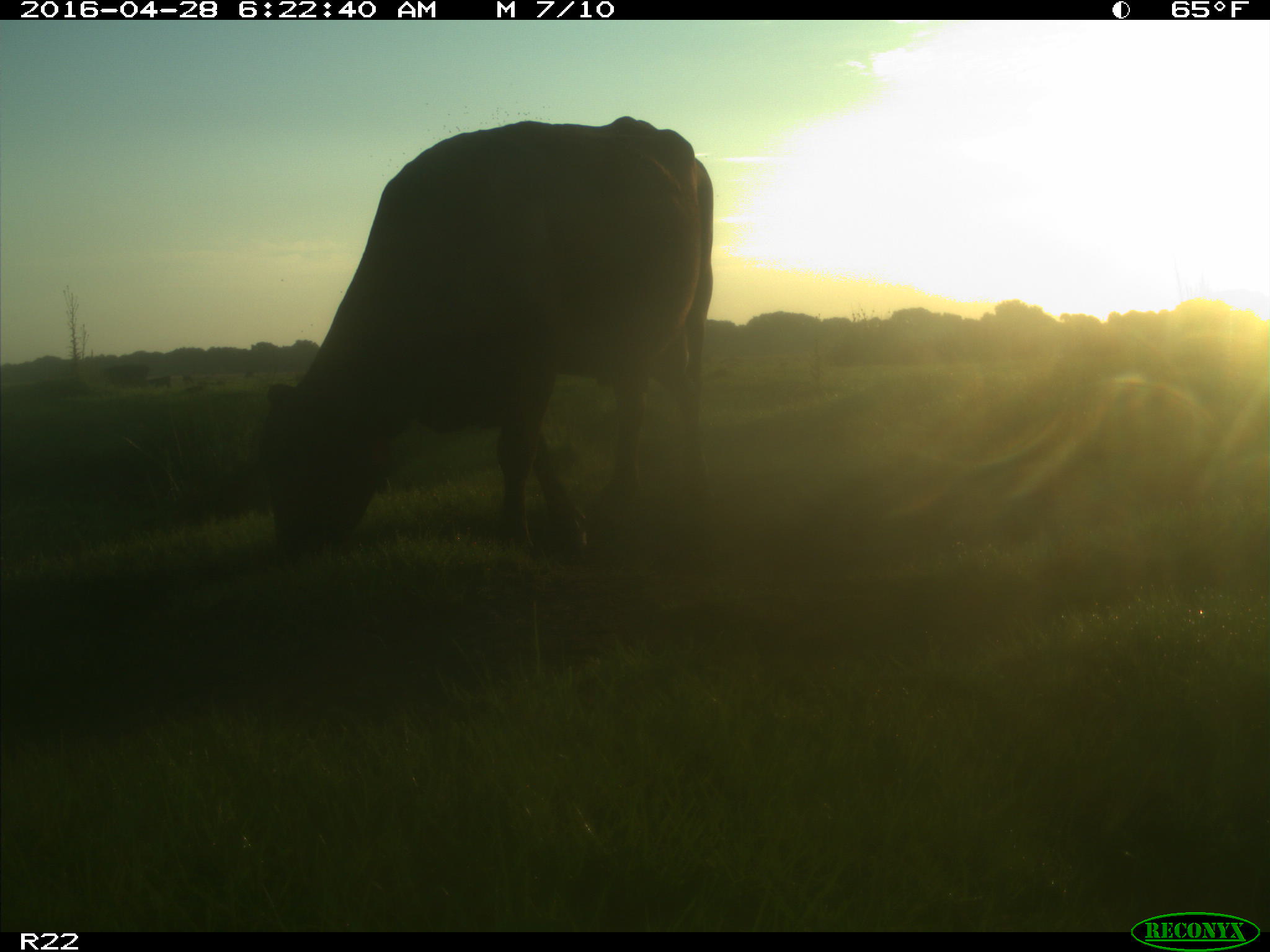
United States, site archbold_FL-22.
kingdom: Animalia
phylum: Chordata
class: Mammalia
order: Artiodactyla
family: Bovidae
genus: Bos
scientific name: Bos taurus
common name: domestic cow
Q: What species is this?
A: Bos taurus (domestic cow).